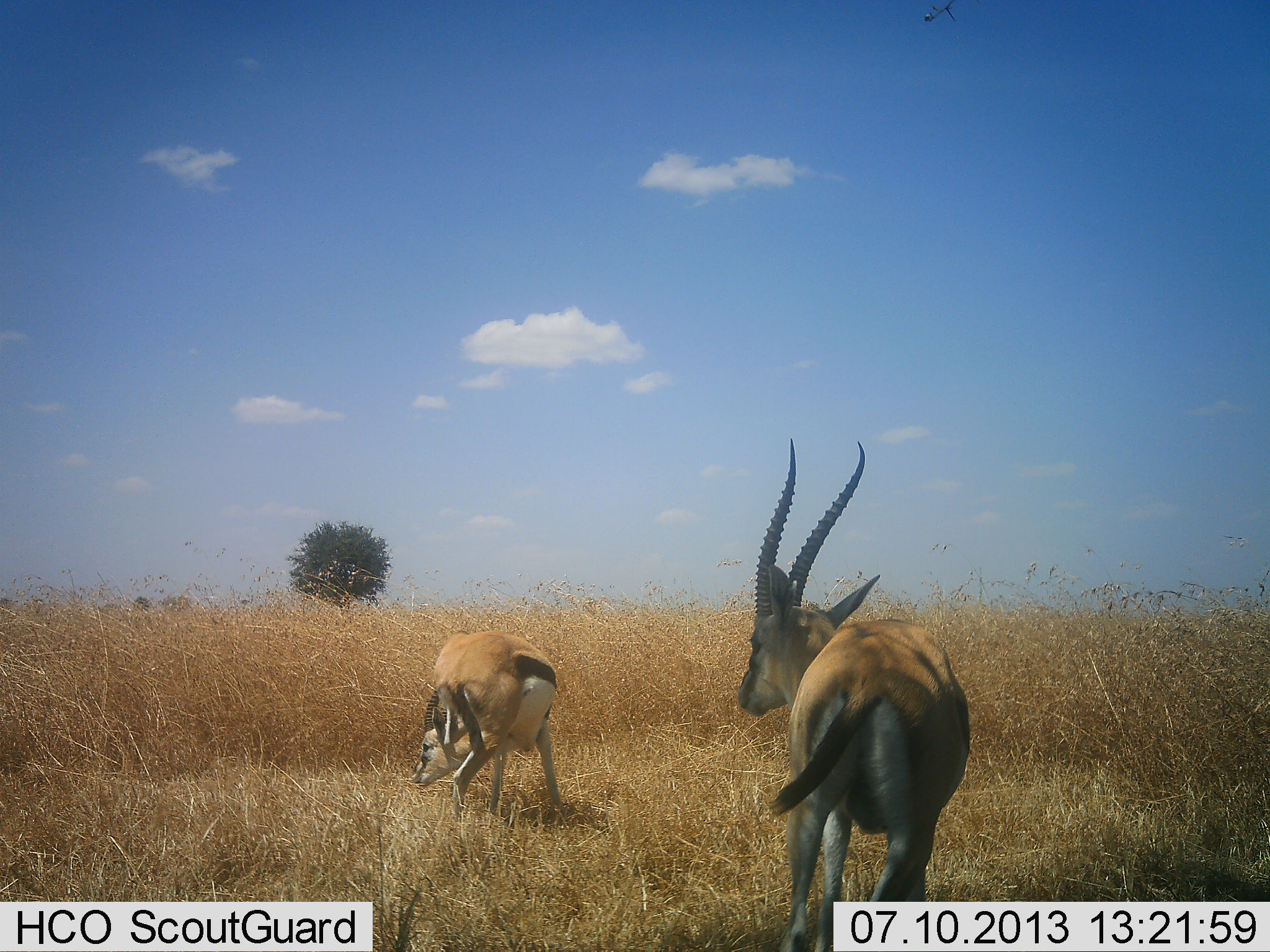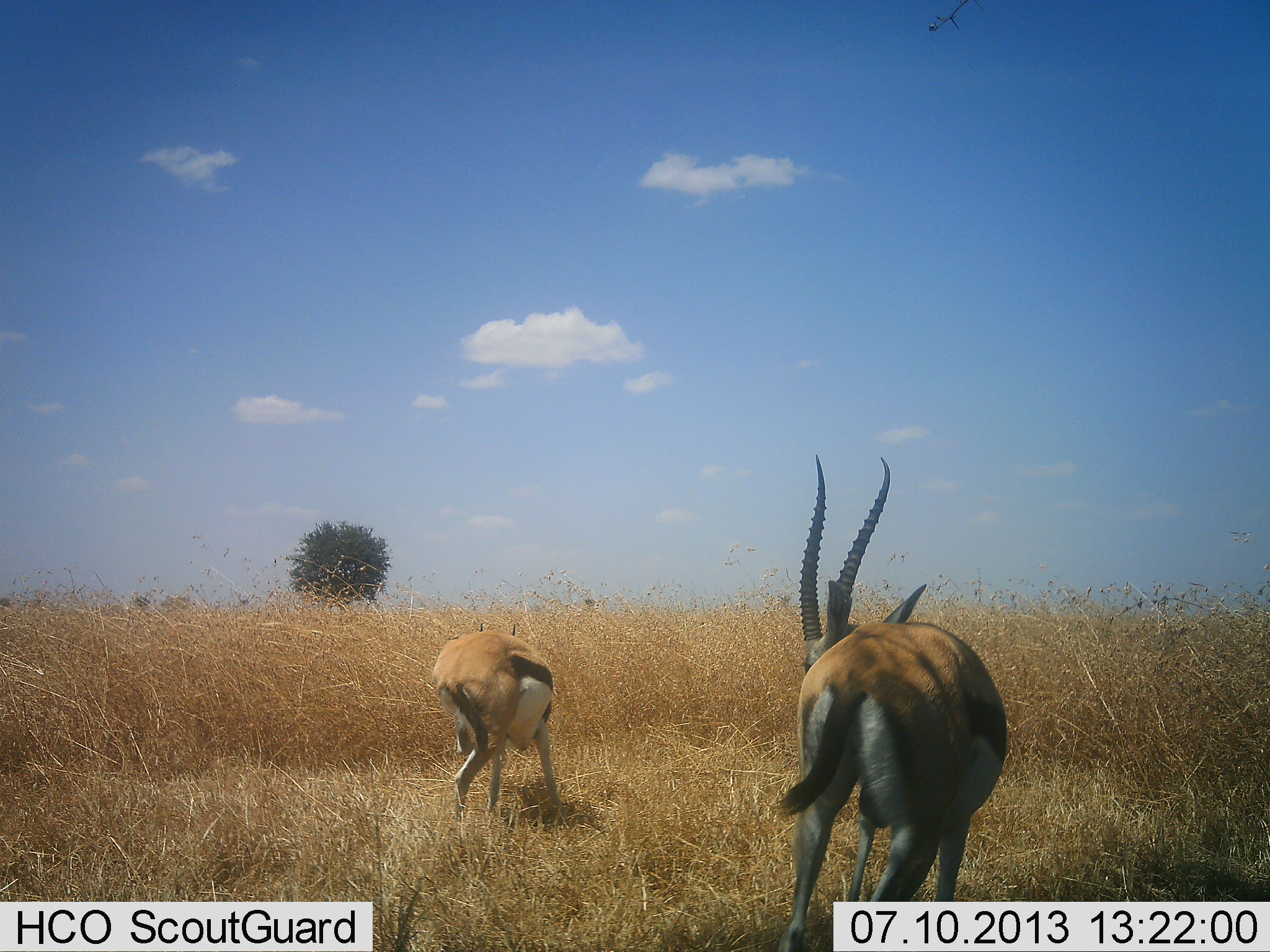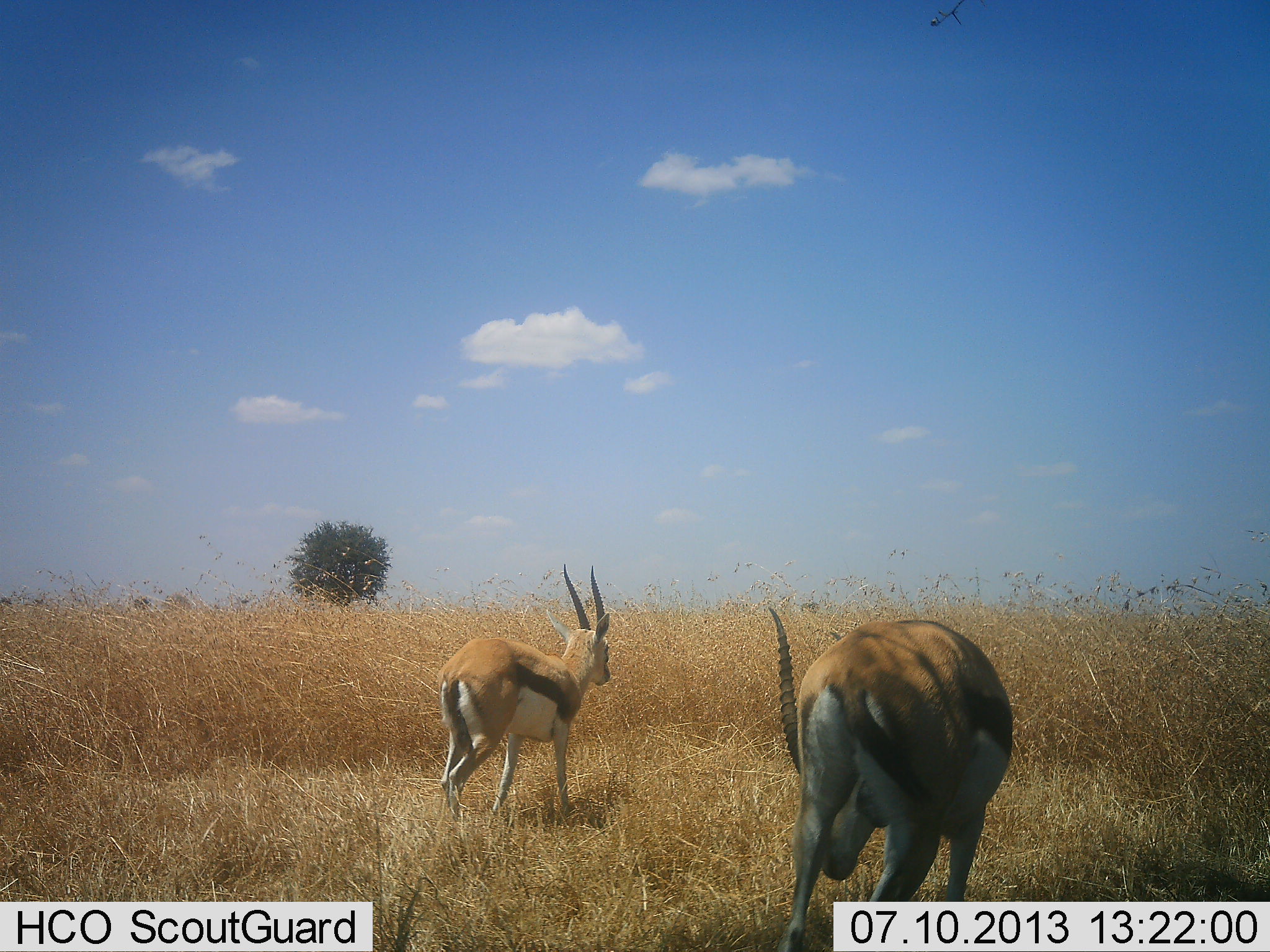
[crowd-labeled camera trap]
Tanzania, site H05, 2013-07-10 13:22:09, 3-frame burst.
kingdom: Animalia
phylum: Chordata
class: Mammalia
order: Artiodactyla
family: Bovidae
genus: Eudorcas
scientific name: Eudorcas thomsonii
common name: thomson's gazelle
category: gazellethomsons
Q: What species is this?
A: Gazellethomsons (thomson's gazelle) (Eudorcas thomsonii).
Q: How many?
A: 2.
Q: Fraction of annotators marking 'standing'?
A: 45%.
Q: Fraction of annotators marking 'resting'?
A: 0%.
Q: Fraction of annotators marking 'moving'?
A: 10%.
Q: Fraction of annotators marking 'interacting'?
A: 5%.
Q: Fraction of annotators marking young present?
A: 0%.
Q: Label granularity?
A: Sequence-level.